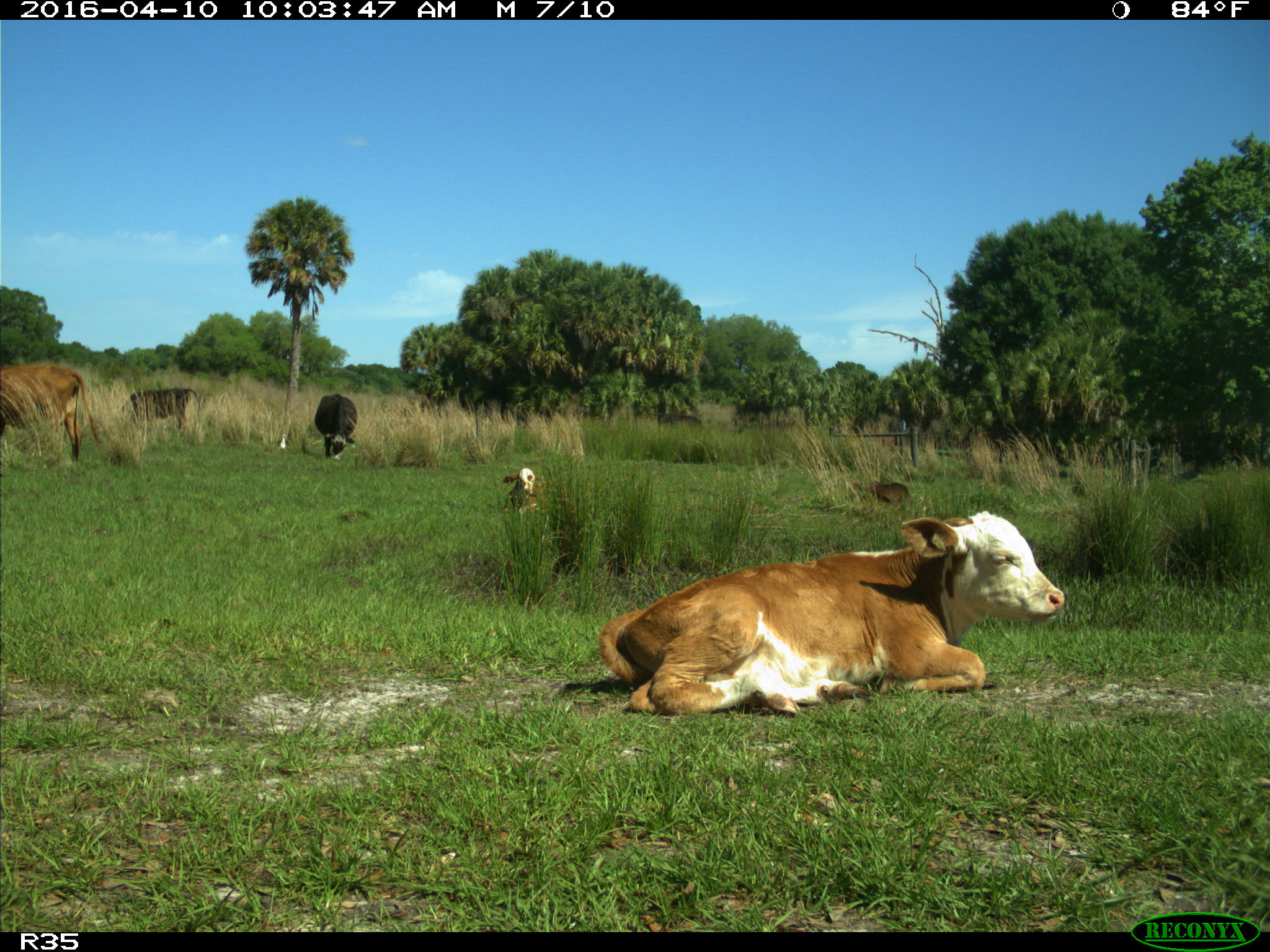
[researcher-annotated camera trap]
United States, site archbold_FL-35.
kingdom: Animalia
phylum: Chordata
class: Mammalia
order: Artiodactyla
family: Bovidae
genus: Bos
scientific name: Bos taurus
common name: domestic cow